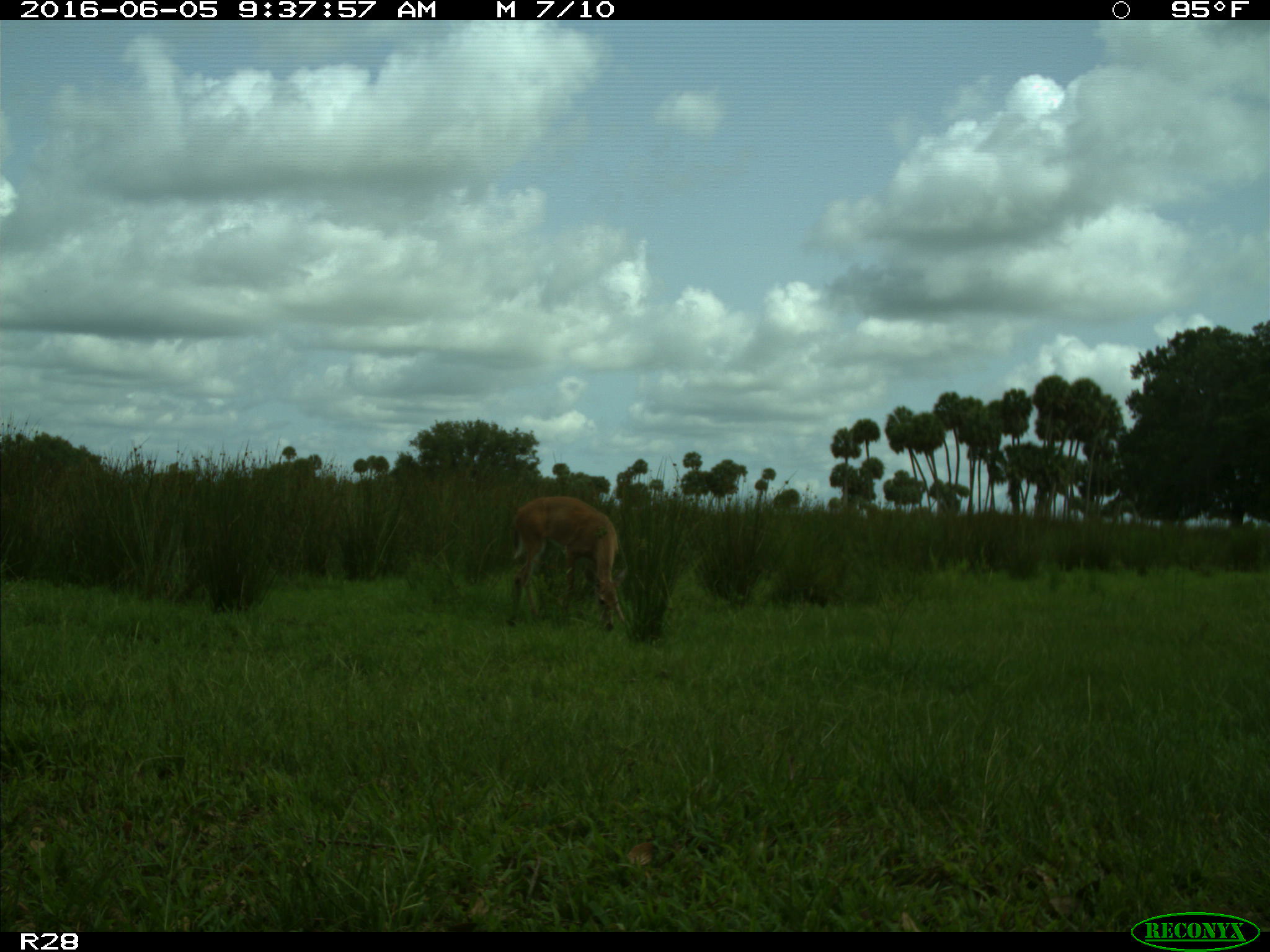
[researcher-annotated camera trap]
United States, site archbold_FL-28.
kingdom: Animalia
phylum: Chordata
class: Mammalia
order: Artiodactyla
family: Cervidae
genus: Odocoileus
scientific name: Odocoileus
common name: deer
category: unidentified deer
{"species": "unidentified deer (deer) (Odocoileus)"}